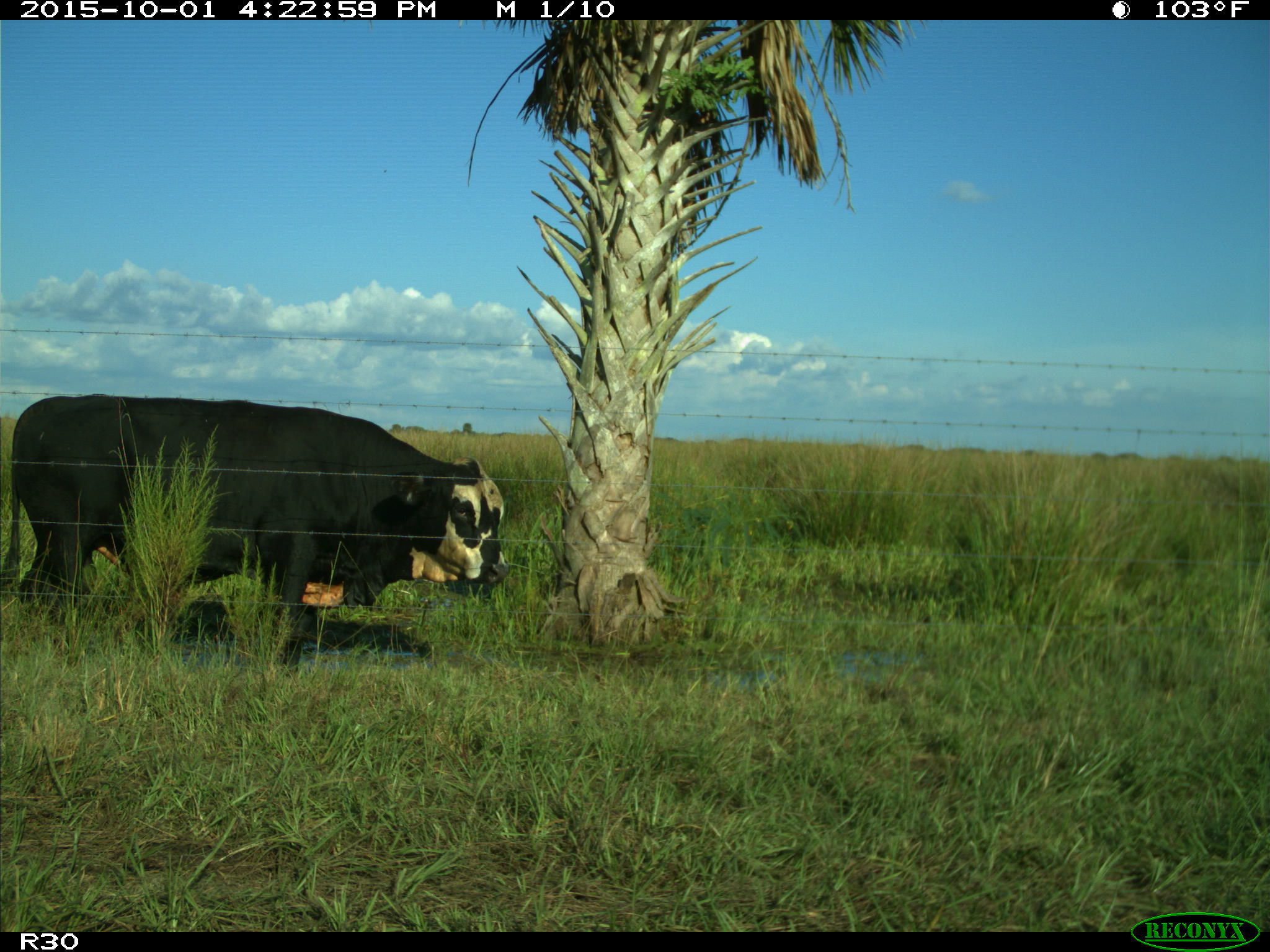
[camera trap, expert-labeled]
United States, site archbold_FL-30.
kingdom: Animalia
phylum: Chordata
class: Mammalia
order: Artiodactyla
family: Bovidae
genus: Bos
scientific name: Bos taurus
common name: domestic cow